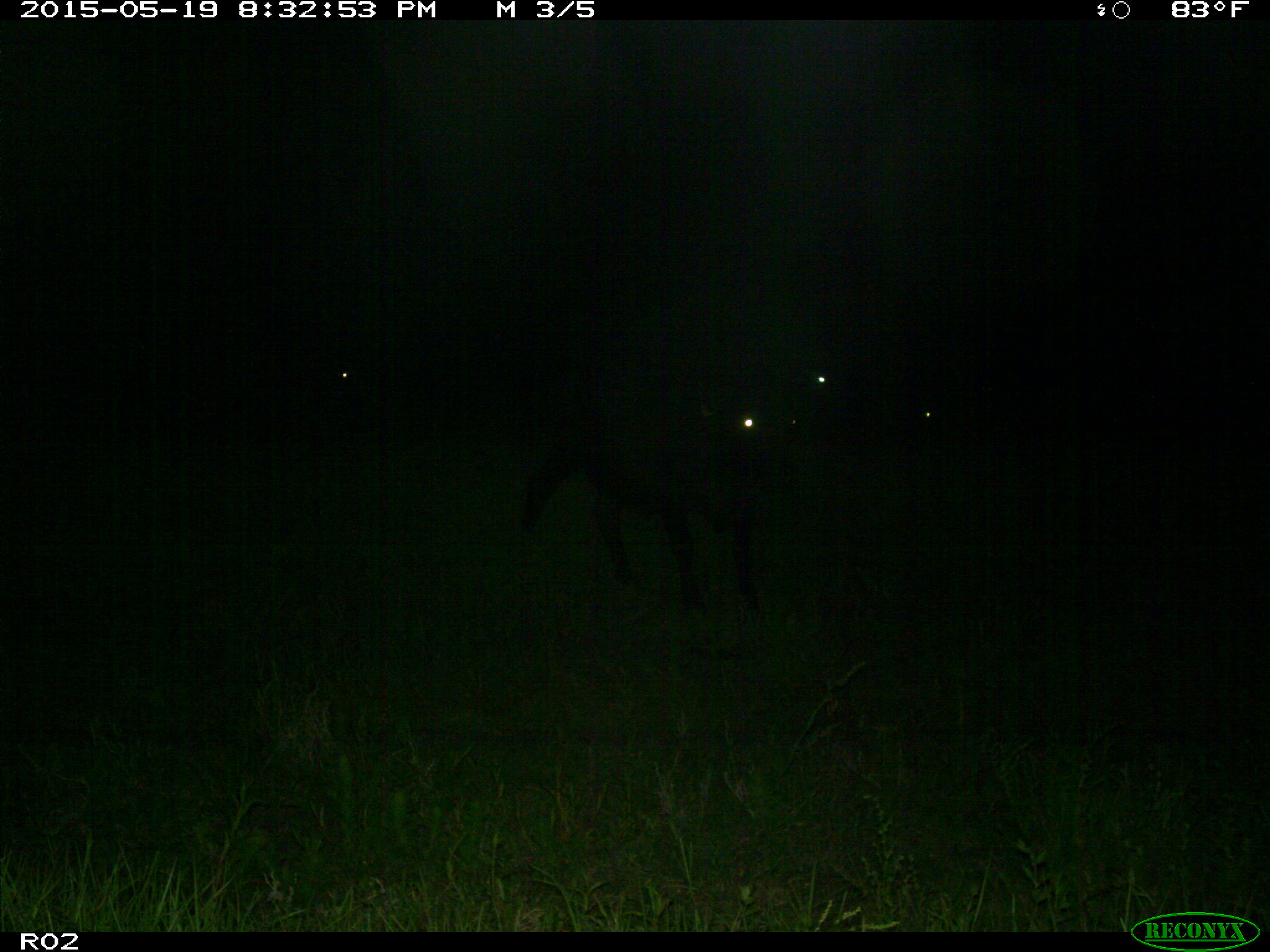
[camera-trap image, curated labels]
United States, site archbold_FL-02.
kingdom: Animalia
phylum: Chordata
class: Mammalia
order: Artiodactyla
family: Bovidae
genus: Bos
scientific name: Bos taurus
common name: domestic cow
Bos taurus (domestic cow).